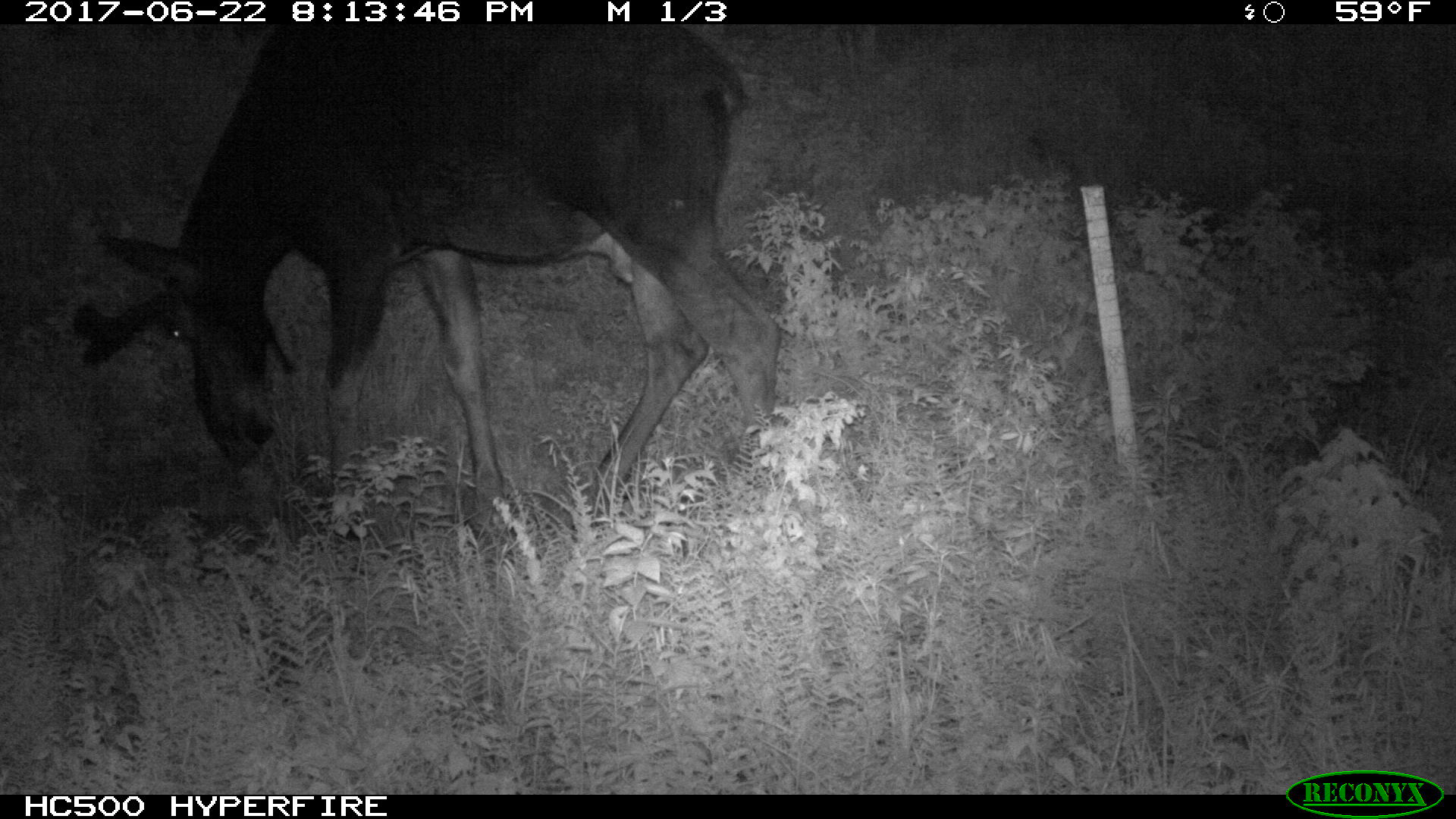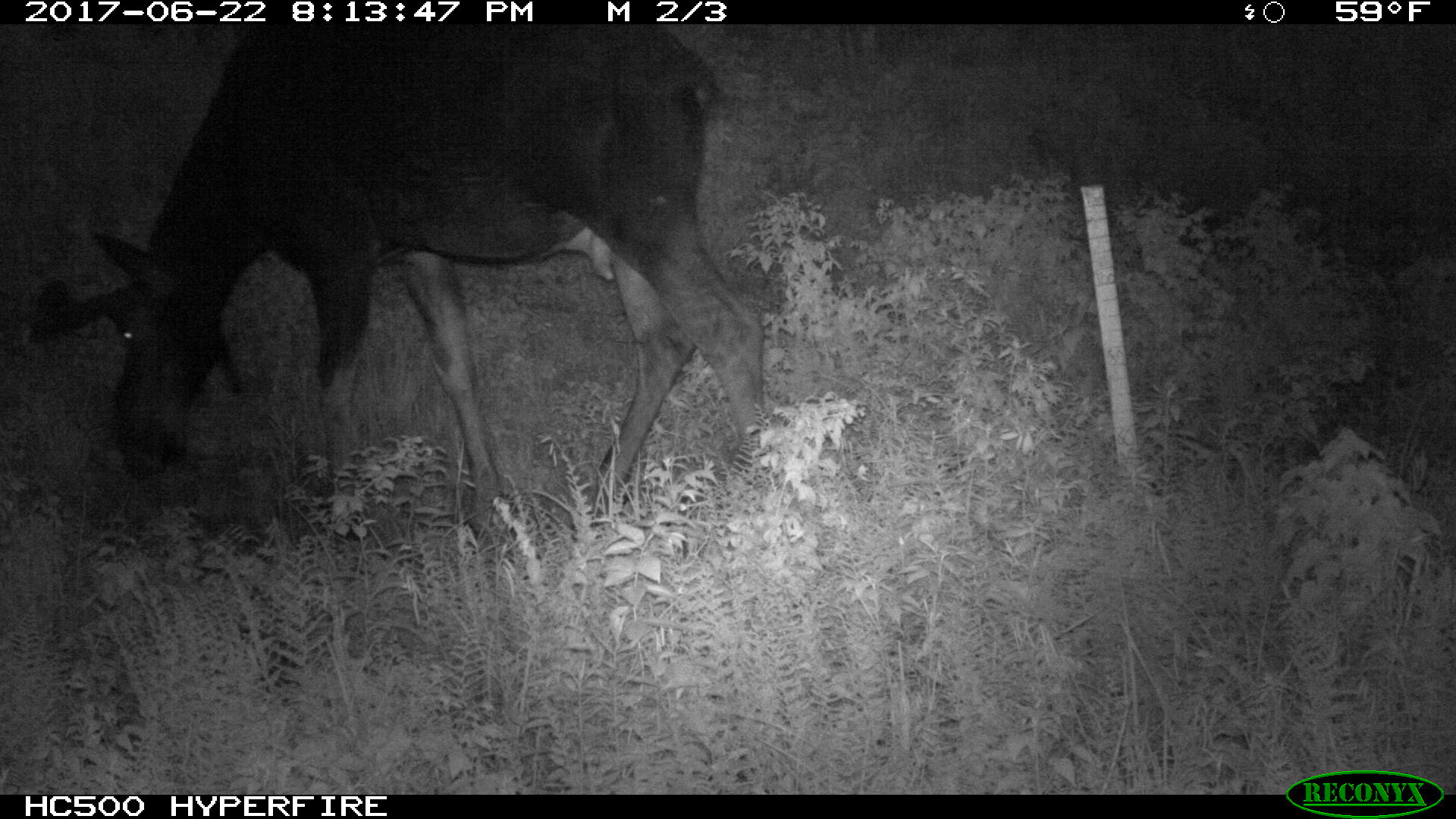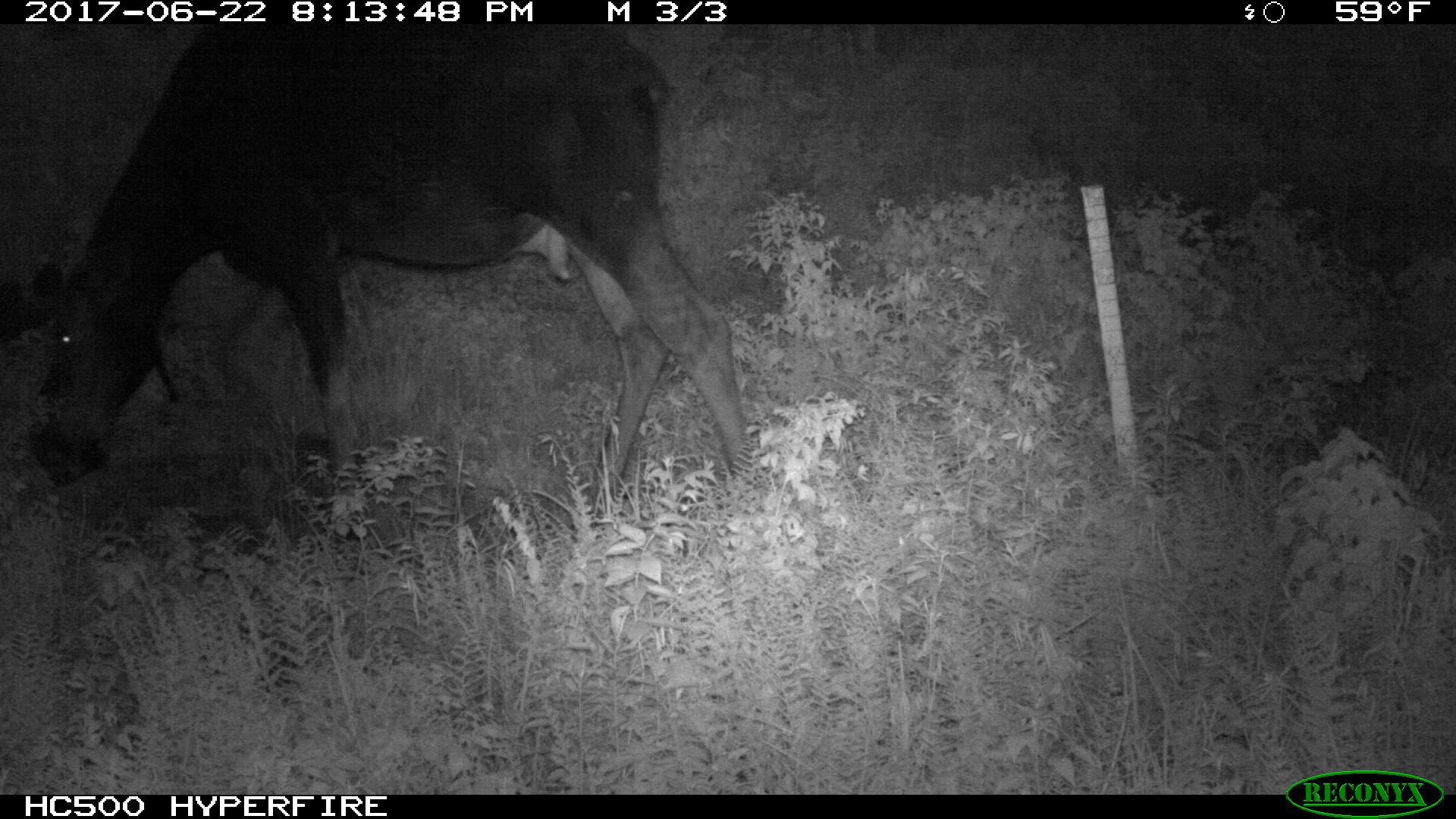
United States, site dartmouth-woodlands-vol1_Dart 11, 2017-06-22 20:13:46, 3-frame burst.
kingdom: Animalia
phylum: Chordata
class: Mammalia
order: Artiodactyla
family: Cervidae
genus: Alces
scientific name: Alces alces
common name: moose